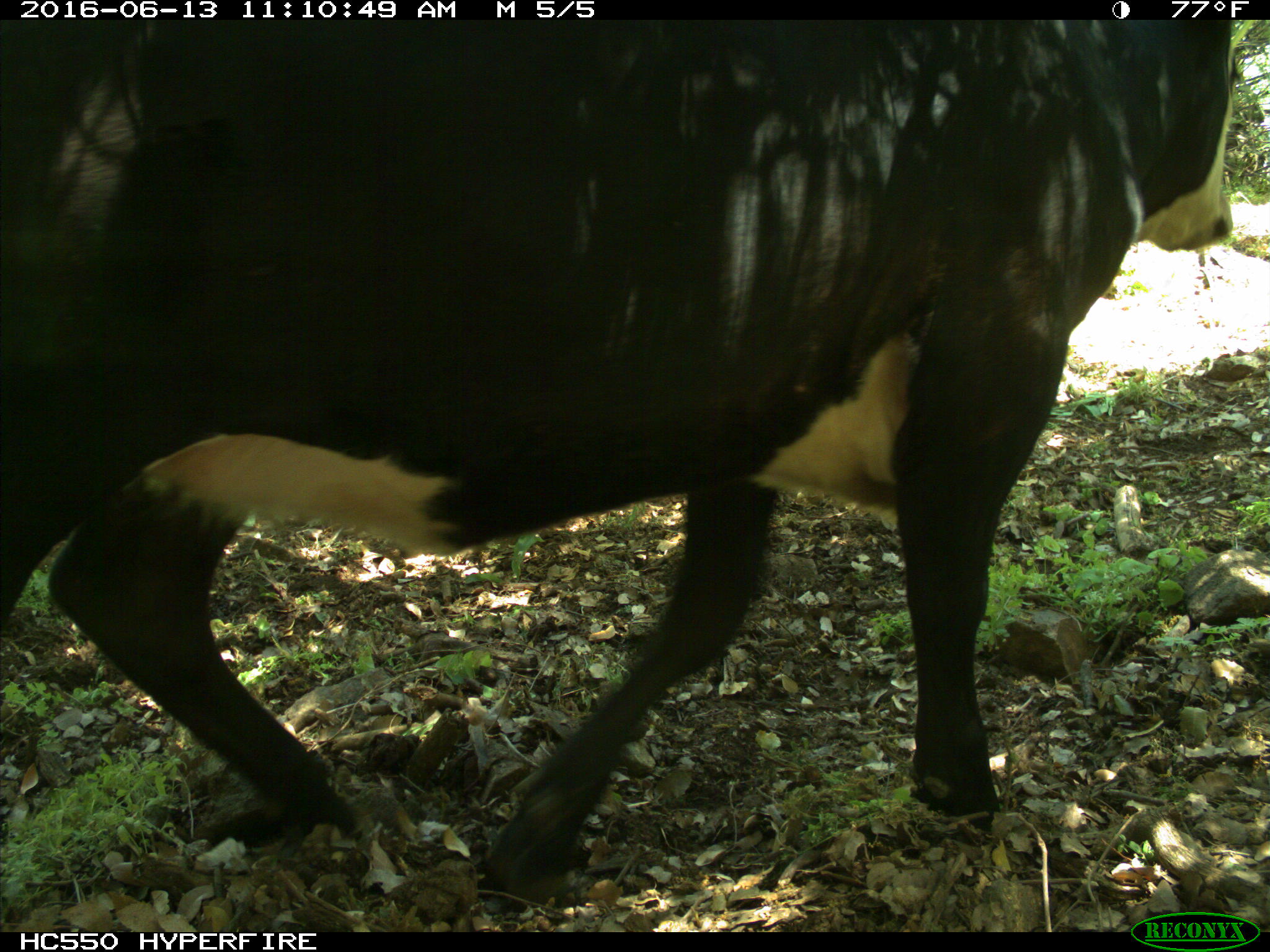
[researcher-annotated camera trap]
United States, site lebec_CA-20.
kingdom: Animalia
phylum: Chordata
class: Mammalia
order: Artiodactyla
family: Bovidae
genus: Bos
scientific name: Bos taurus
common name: domestic cow